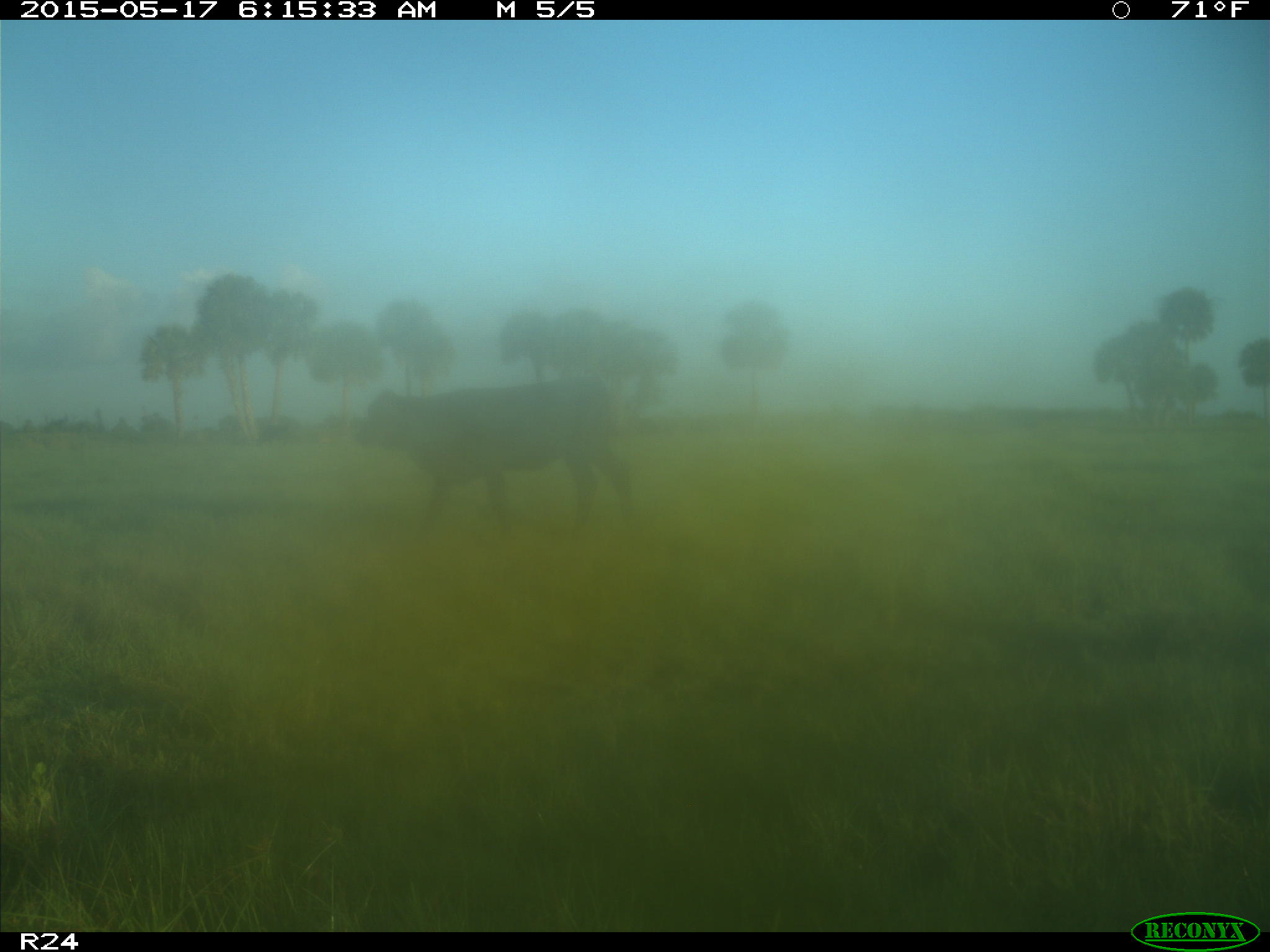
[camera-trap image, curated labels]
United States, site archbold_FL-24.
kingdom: Animalia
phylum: Chordata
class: Mammalia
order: Artiodactyla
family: Bovidae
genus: Bos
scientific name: Bos taurus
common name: domestic cow